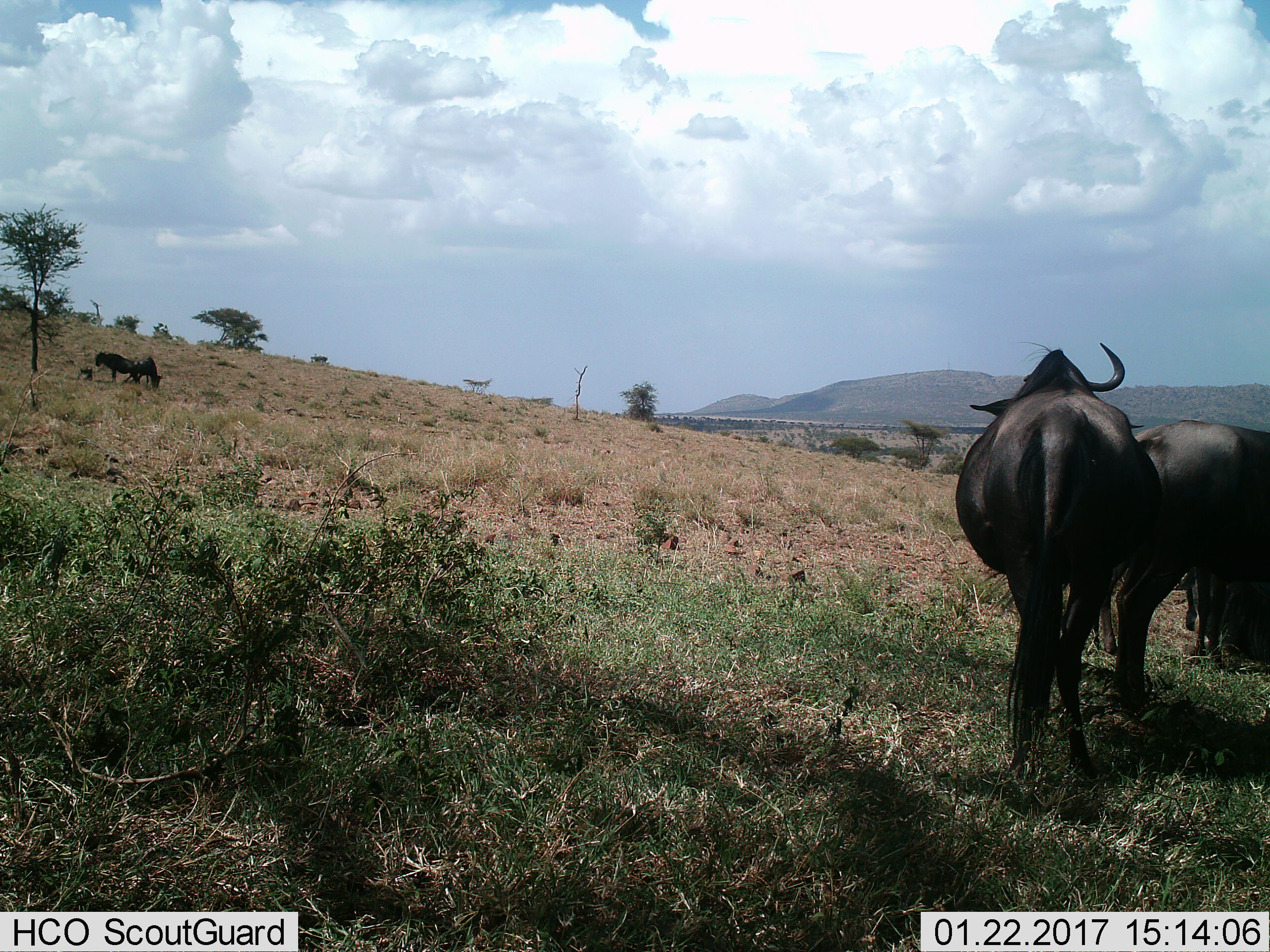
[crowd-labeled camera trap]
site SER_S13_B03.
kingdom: Animalia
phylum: Chordata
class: Mammalia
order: Artiodactyla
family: Bovidae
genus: Connochaetes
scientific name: Connochaetes taurinus taurinus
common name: blue wildebeest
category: wildebeestblue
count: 4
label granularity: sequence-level